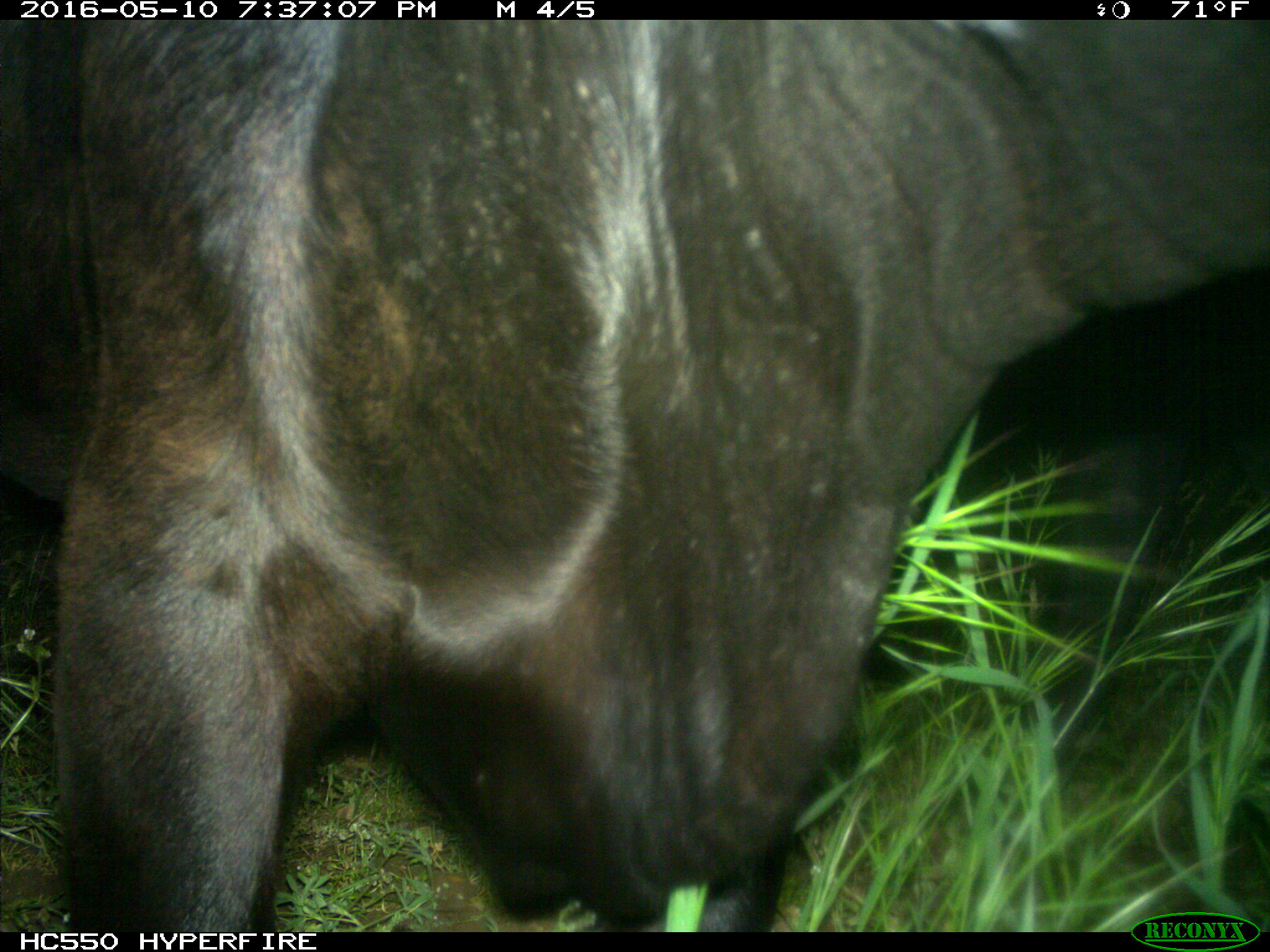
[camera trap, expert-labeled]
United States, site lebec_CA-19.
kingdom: Animalia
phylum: Chordata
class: Mammalia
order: Artiodactyla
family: Bovidae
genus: Bos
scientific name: Bos taurus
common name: domestic cow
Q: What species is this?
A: Bos taurus (domestic cow).